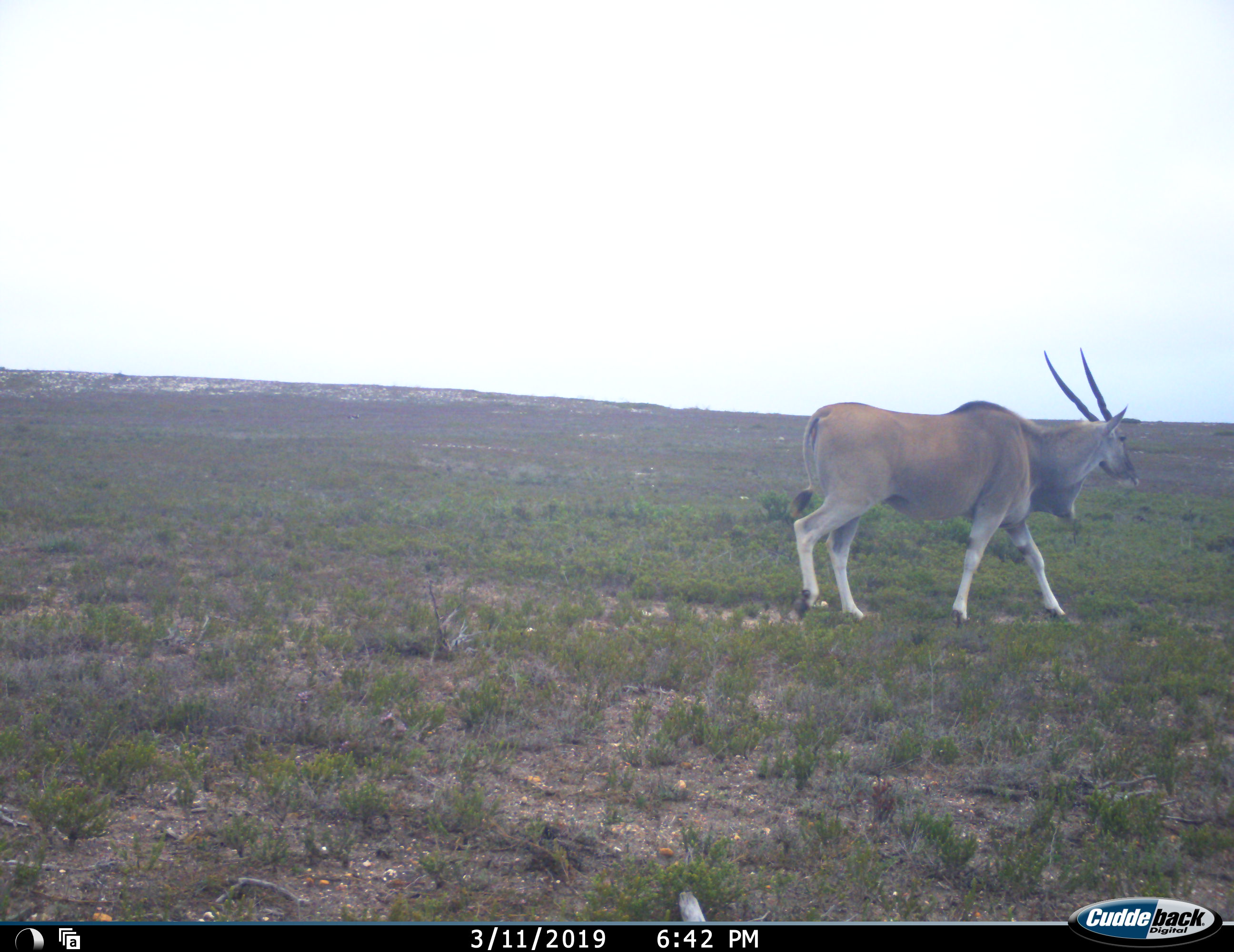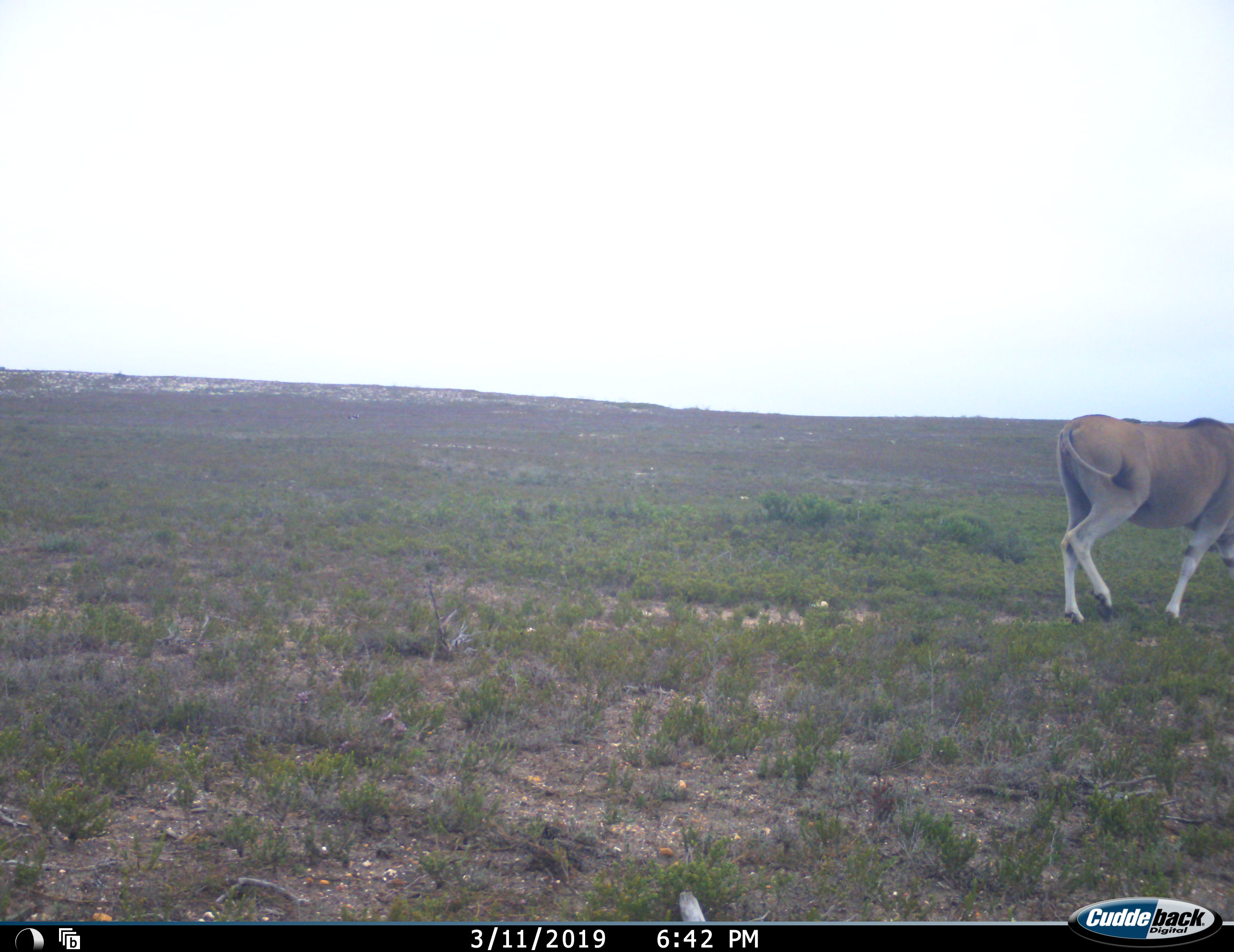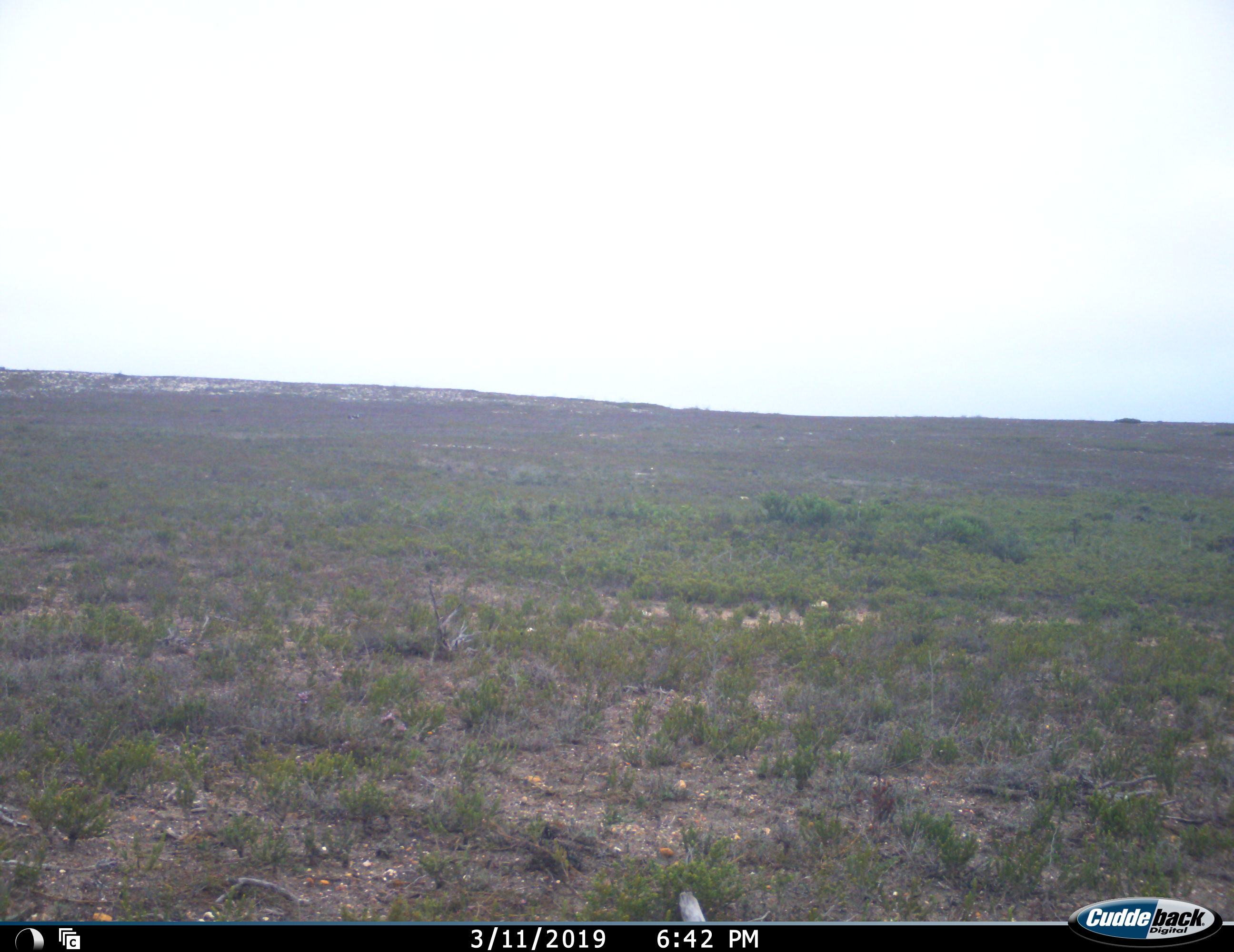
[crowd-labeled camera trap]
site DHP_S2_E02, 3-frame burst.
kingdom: Animalia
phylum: Chordata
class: Mammalia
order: Artiodactyla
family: Bovidae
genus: Tragelaphus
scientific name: Tragelaphus oryx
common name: eland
Eland (Tragelaphus oryx), count 1. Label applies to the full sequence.